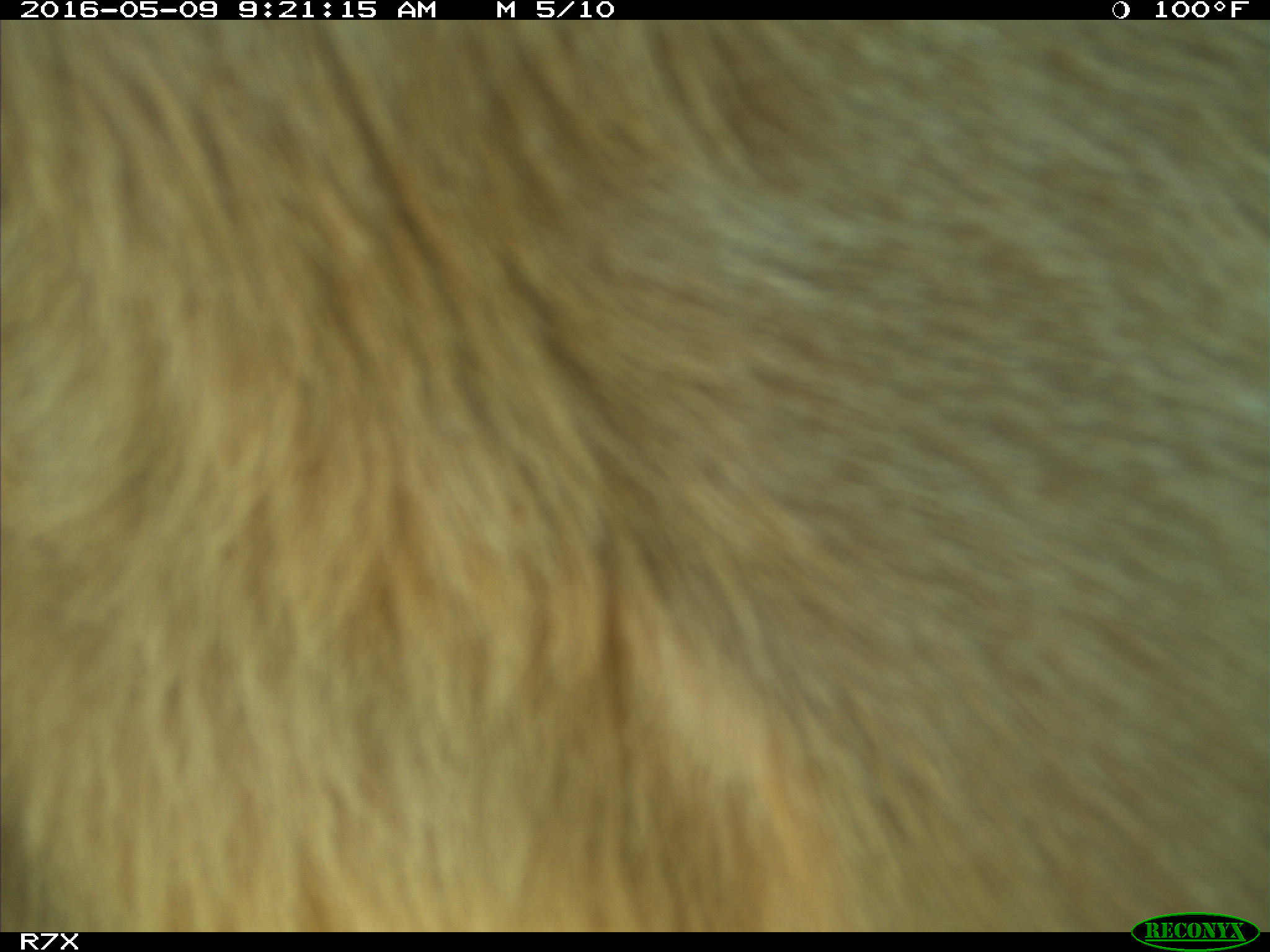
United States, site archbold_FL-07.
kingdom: Animalia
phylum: Chordata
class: Mammalia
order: Artiodactyla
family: Bovidae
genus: Bos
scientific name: Bos taurus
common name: domestic cow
Bos taurus (domestic cow).